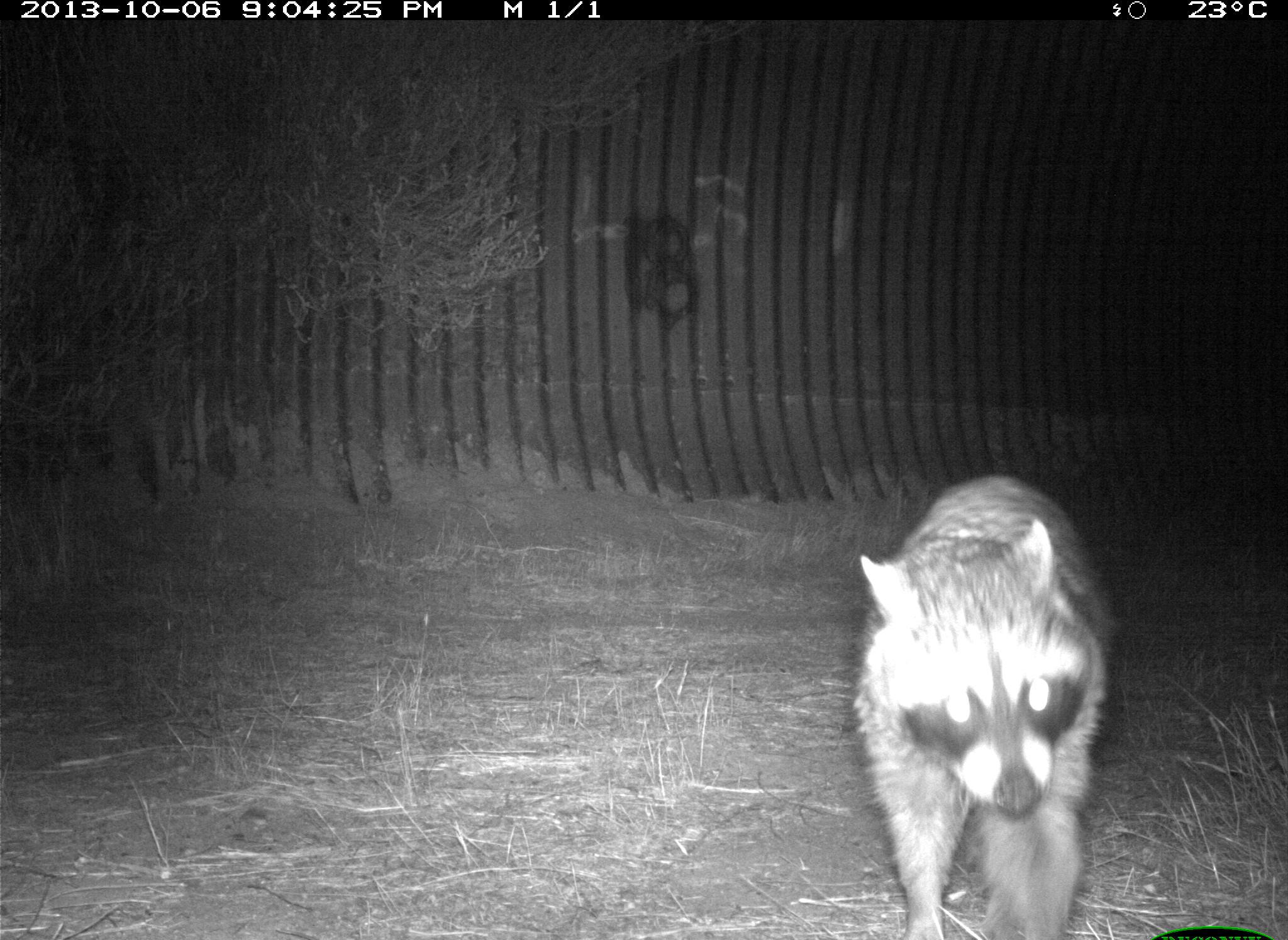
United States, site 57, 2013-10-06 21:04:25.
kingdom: Animalia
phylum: Chordata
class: Mammalia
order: Carnivora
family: Procyonidae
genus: Procyon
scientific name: Procyon lotor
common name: raccoon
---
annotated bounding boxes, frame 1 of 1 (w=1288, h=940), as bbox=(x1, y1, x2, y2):
raccoon: bbox=(852, 475, 1109, 938)